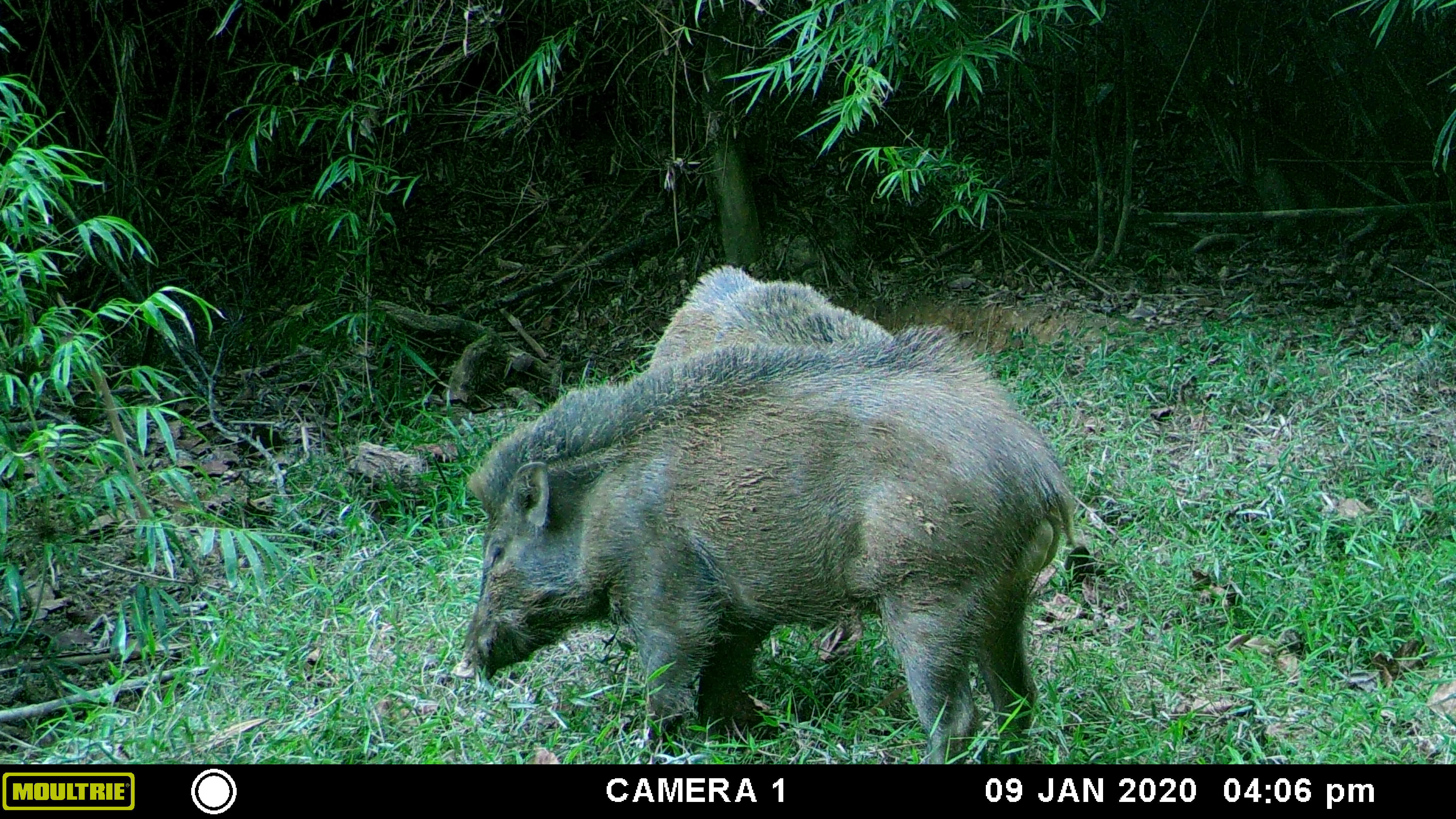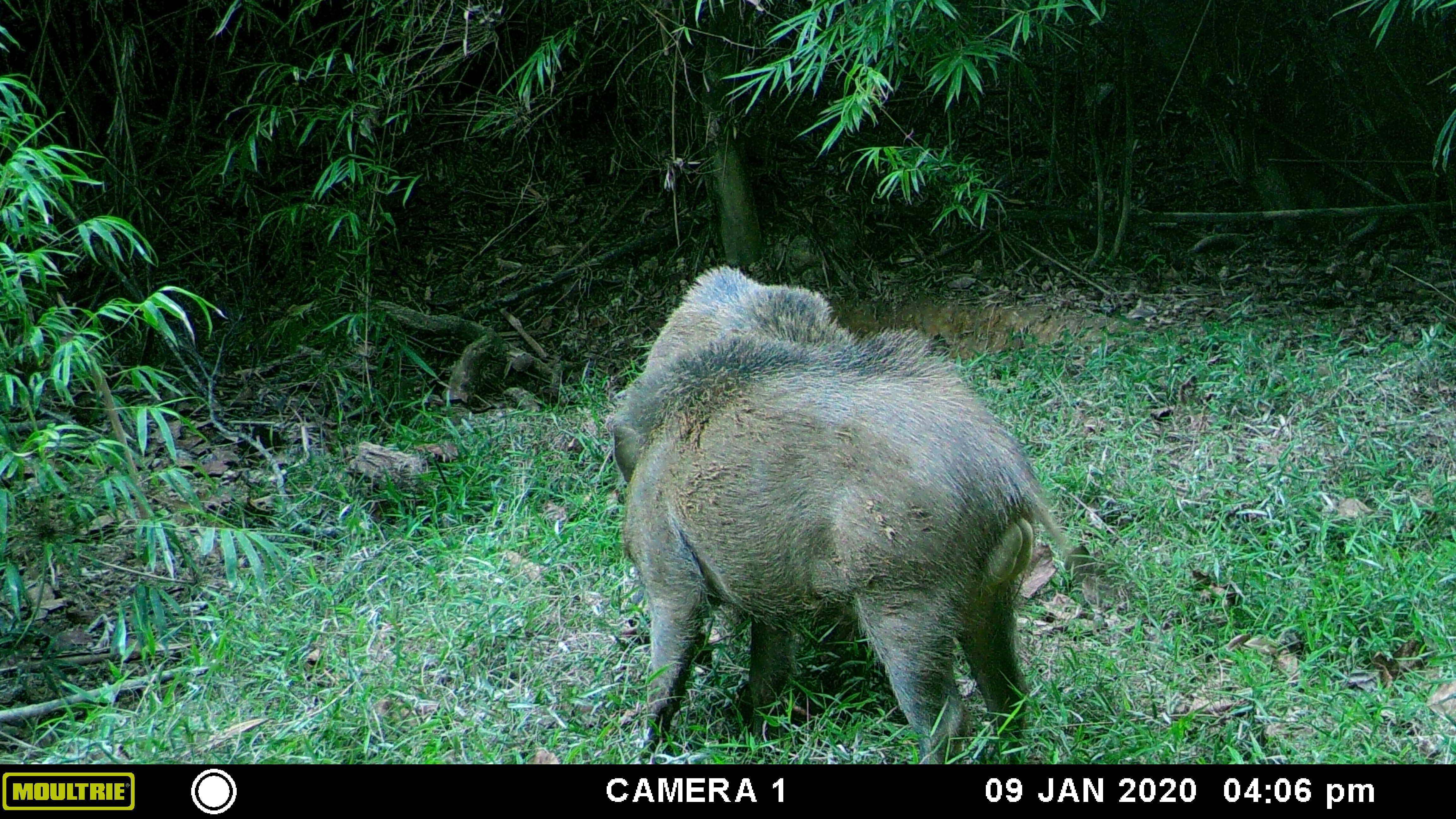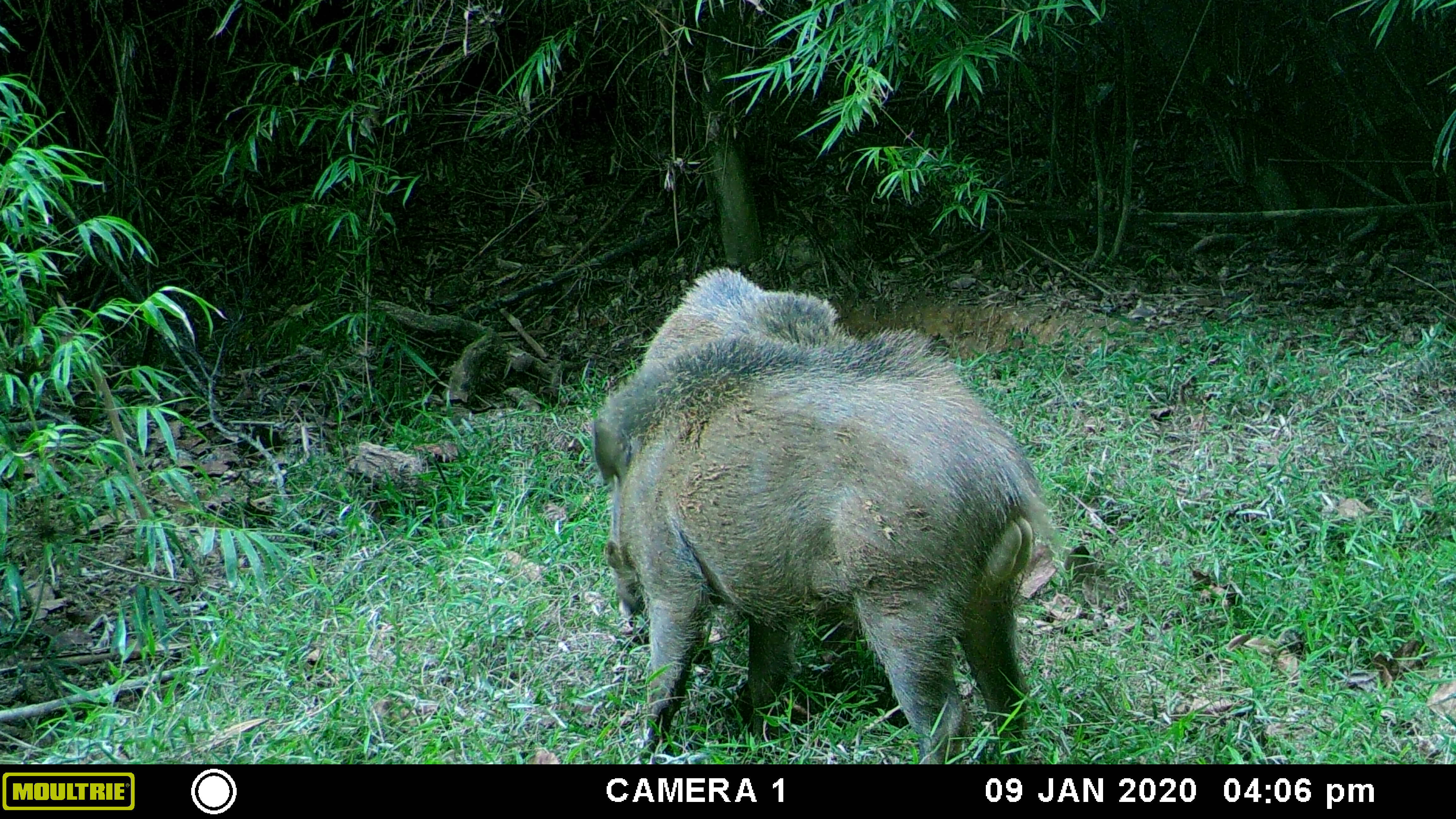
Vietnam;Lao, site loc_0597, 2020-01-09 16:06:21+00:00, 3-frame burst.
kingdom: Animalia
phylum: Chordata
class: Mammalia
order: Artiodactyla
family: Suidae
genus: Sus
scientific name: Sus scrofa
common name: eurasian wild pig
Eurasian wild pig (Sus scrofa). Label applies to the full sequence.